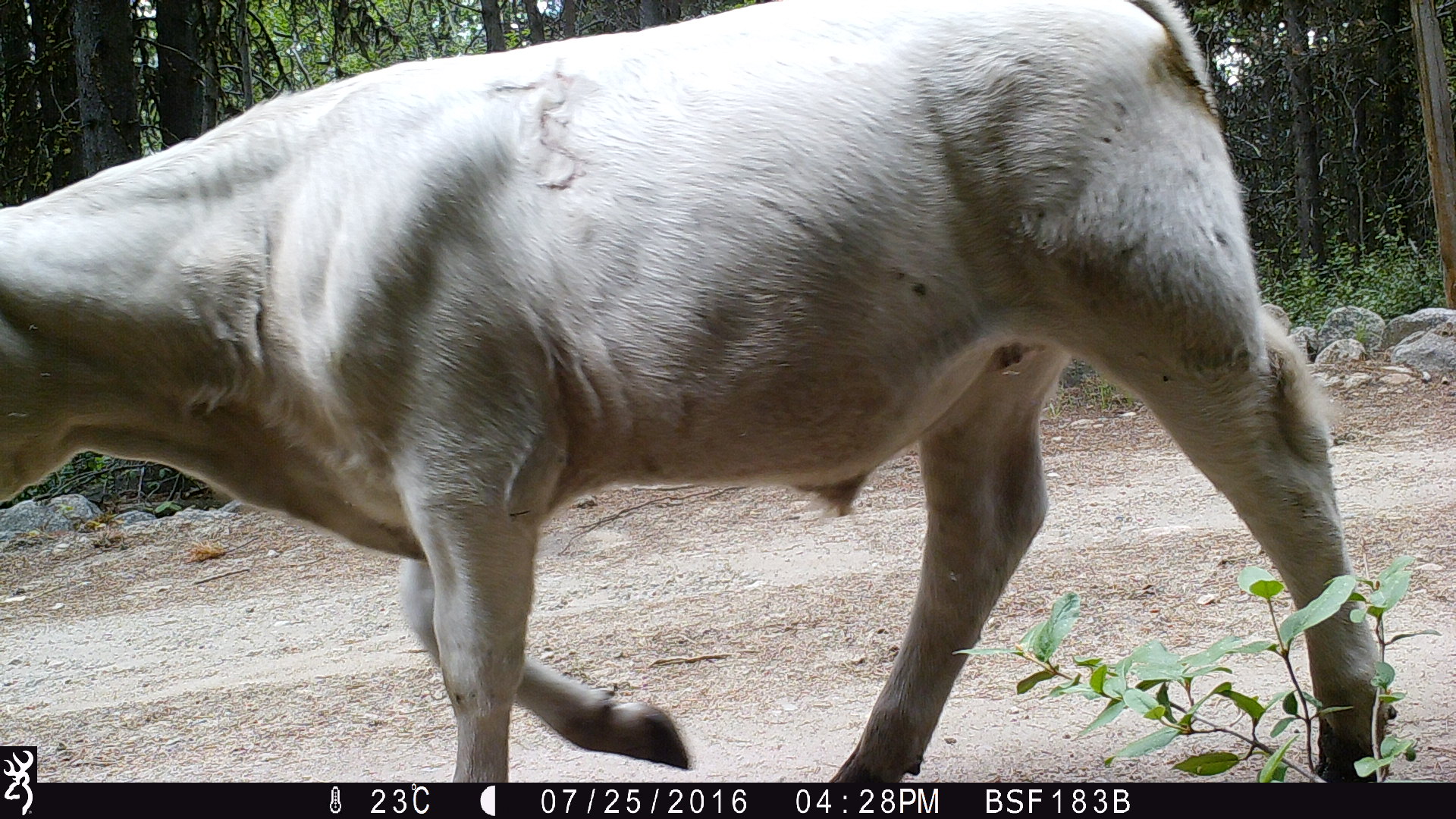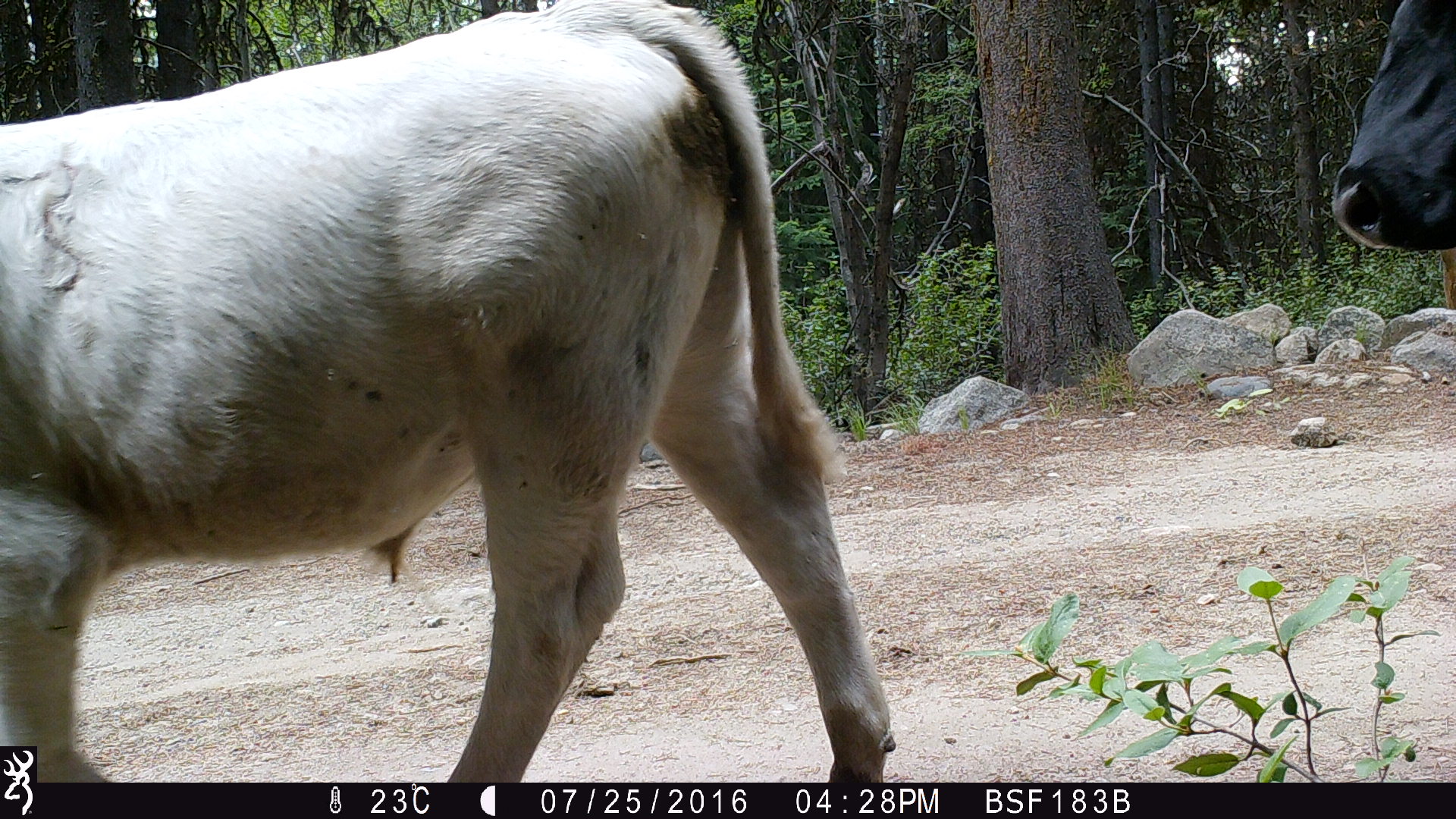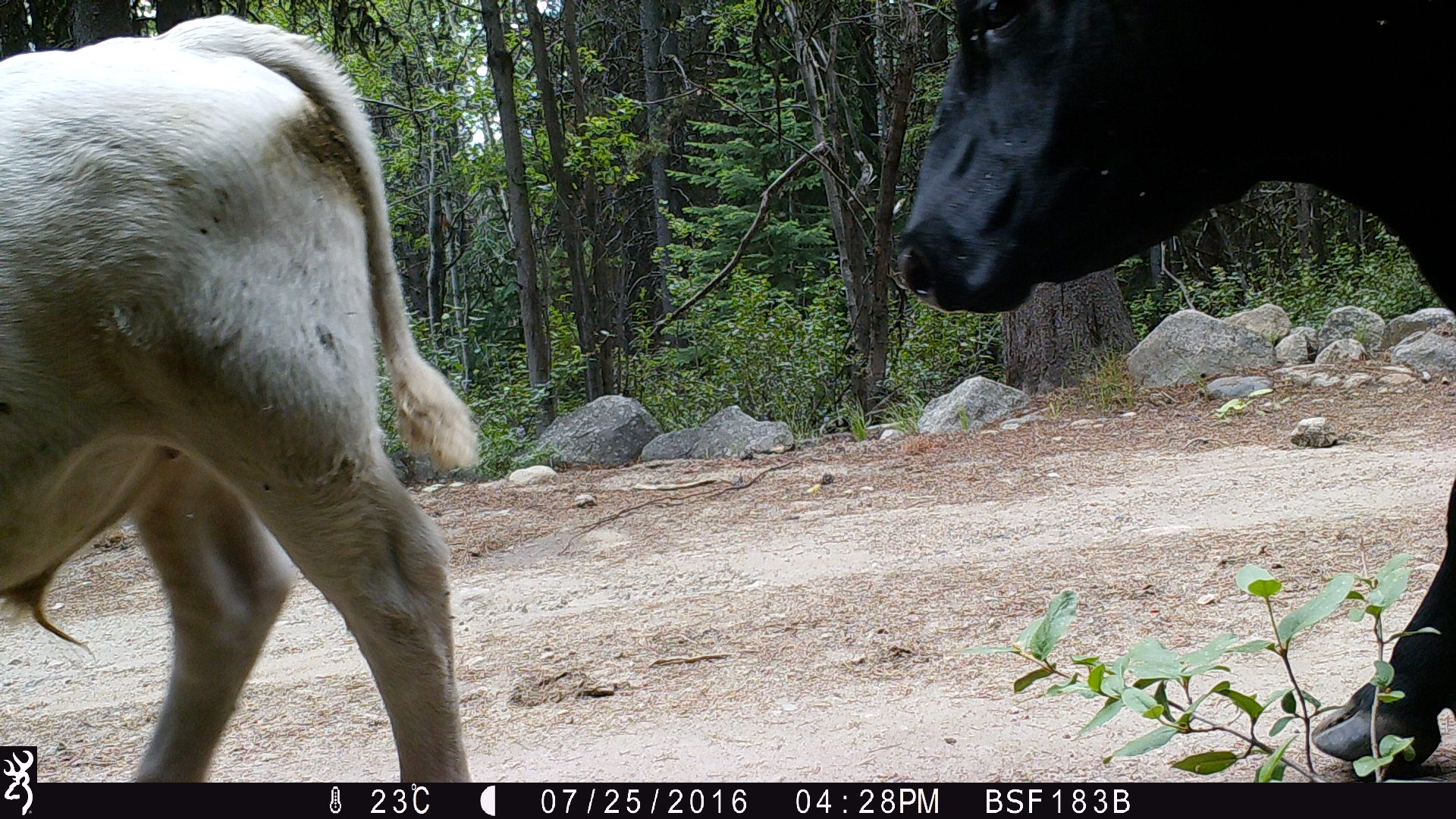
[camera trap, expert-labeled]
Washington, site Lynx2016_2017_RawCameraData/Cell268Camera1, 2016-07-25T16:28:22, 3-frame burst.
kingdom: Animalia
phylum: Chordata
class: Mammalia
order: Artiodactyla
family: Bovidae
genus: Bos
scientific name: Bos taurus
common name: domestic cattle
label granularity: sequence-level